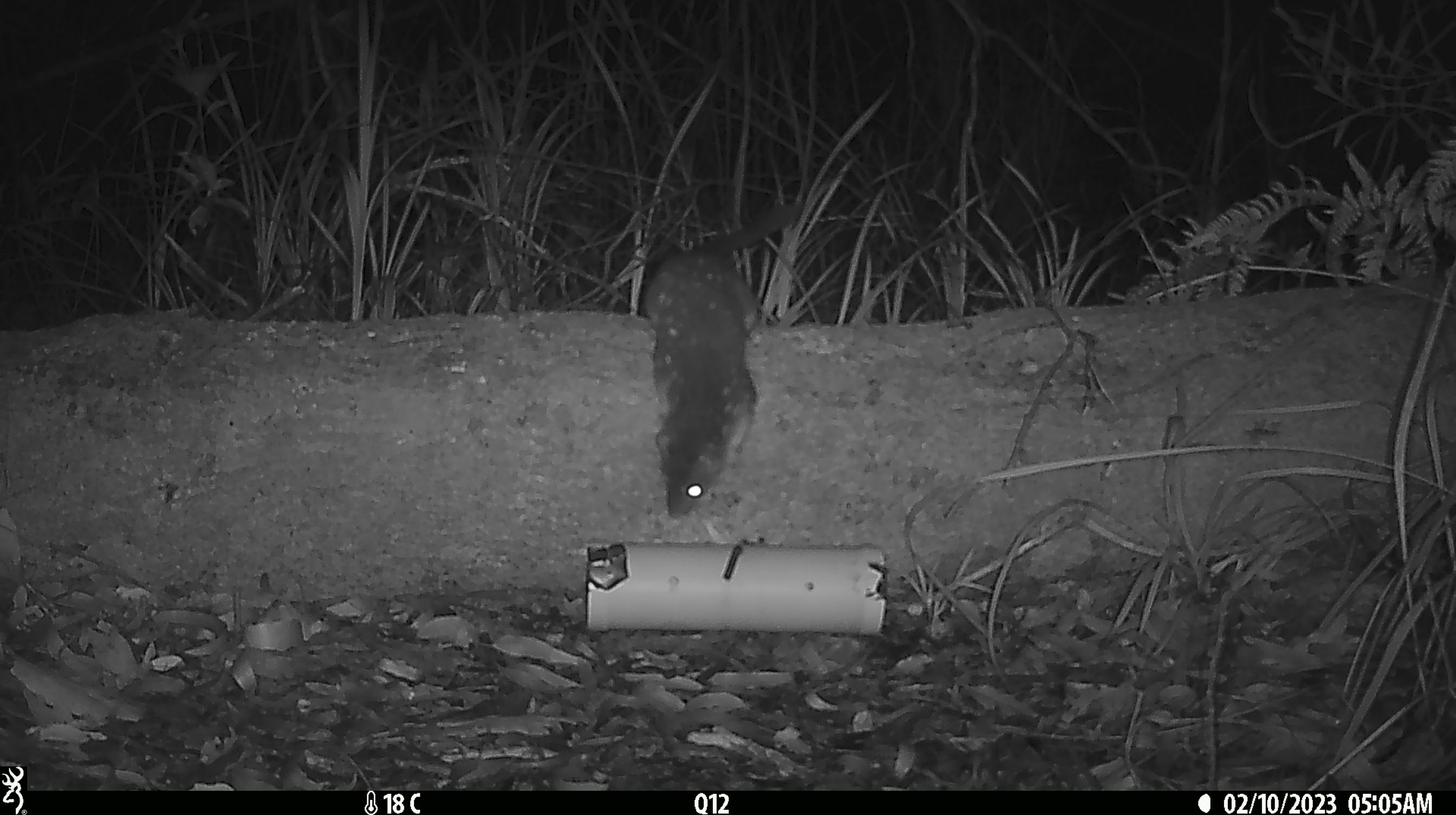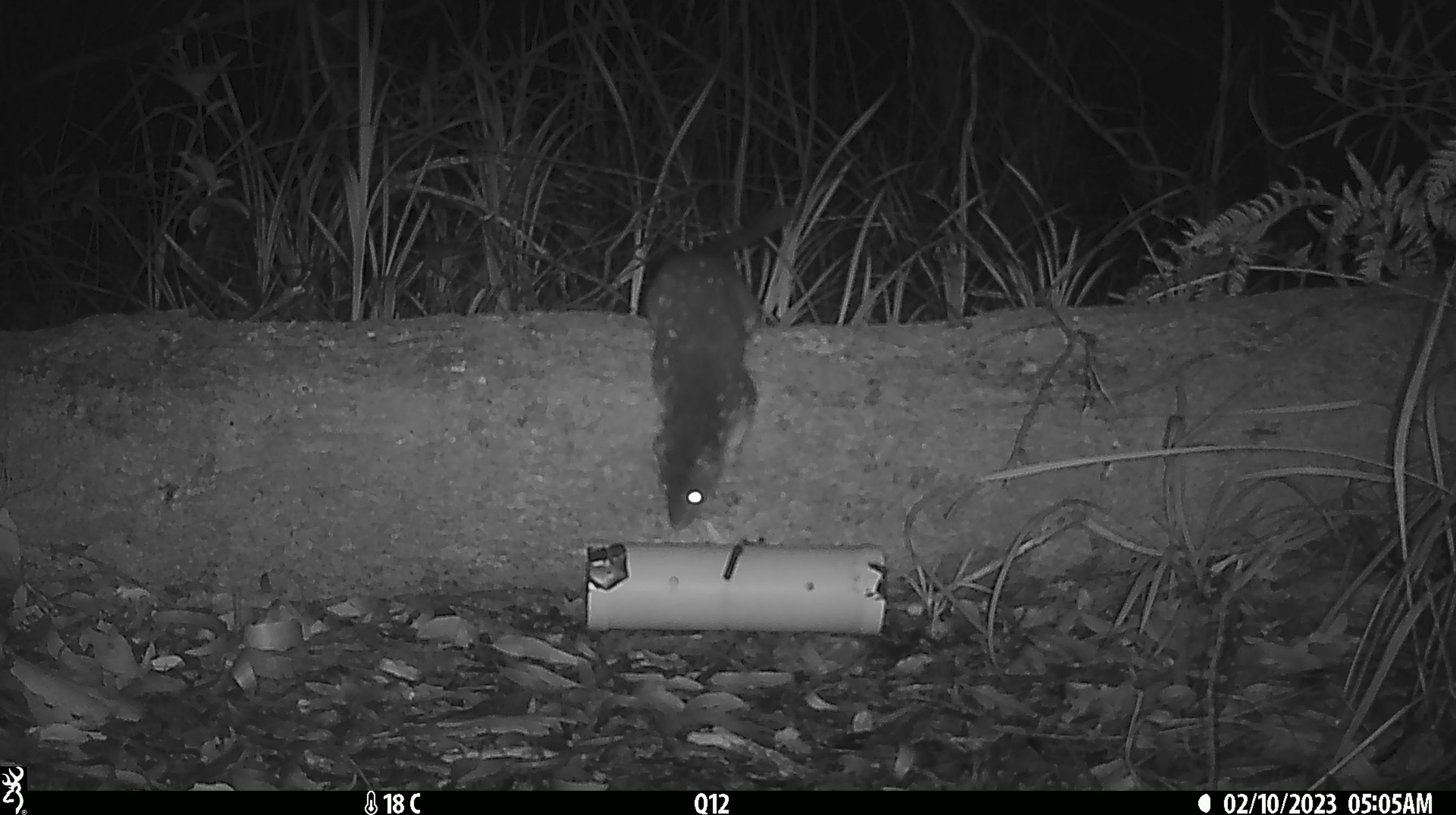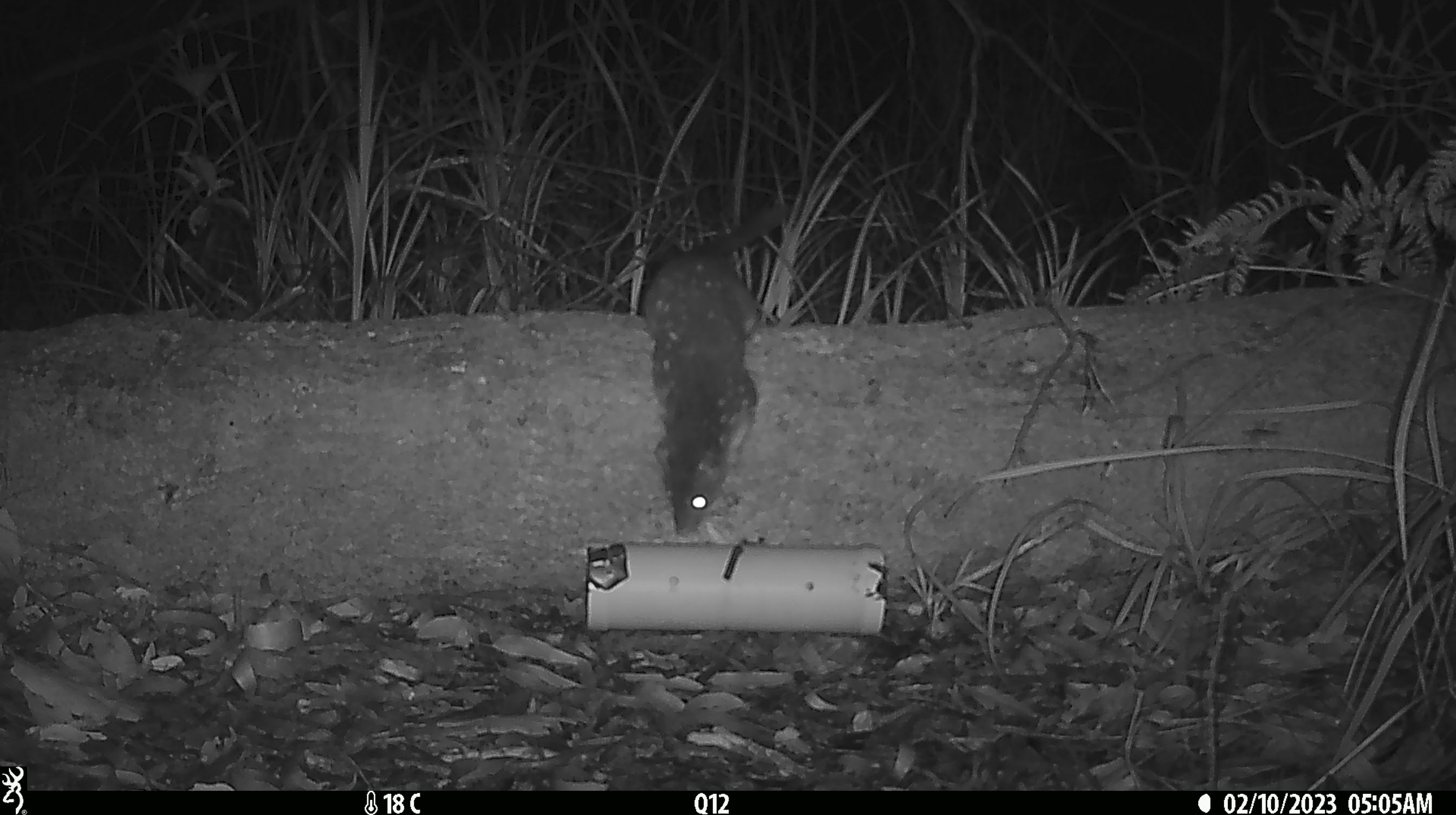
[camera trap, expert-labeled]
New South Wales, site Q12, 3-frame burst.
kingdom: Animalia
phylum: Chordata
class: Mammalia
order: Dasyuromorphia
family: Dasyuridae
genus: Dasyurus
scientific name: Dasyurus maculatus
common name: spotted-tailed quoll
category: quoll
Quoll (spotted-tailed quoll) (Dasyurus maculatus).